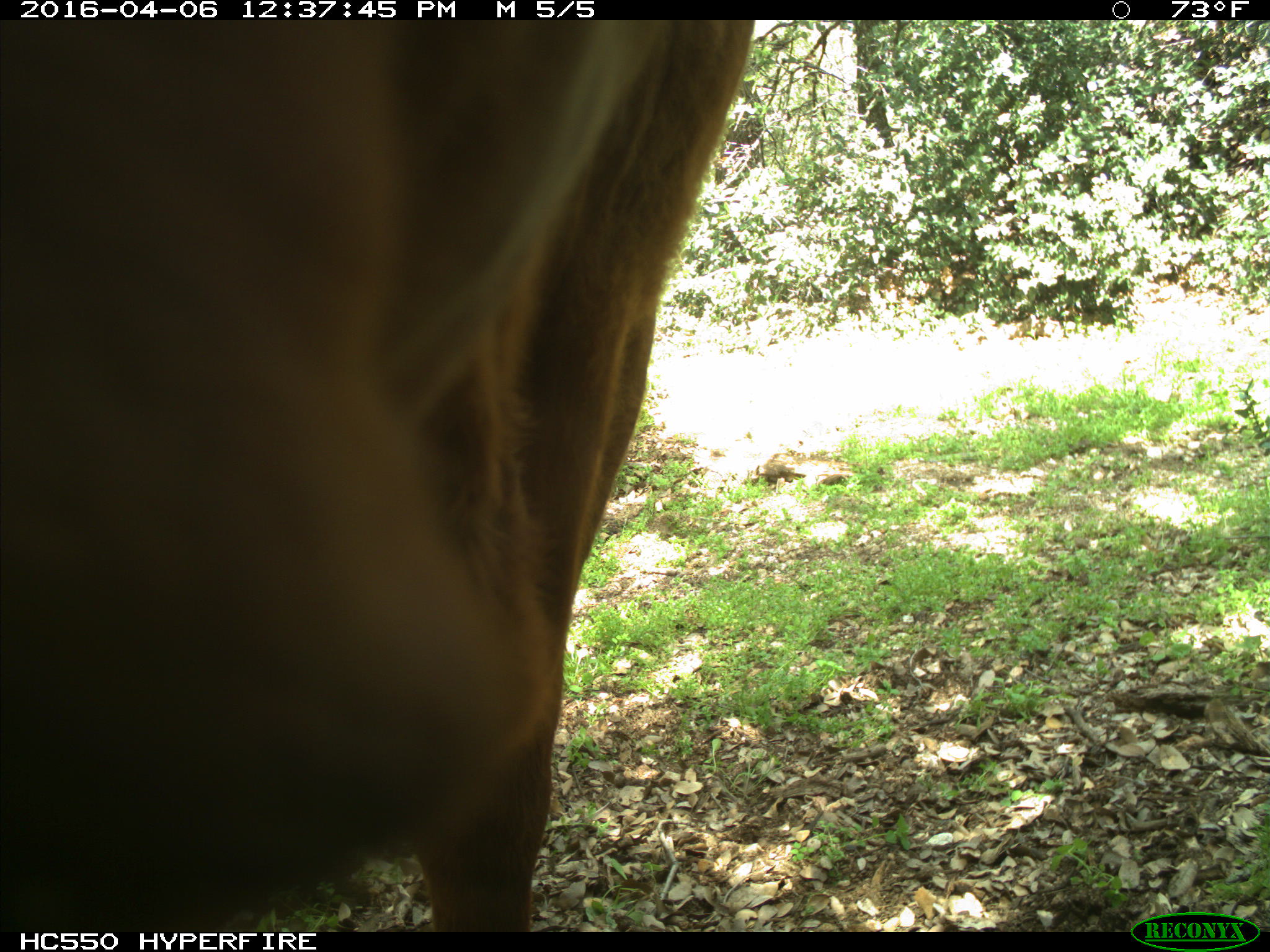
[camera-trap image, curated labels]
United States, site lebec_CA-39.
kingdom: Animalia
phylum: Chordata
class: Mammalia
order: Artiodactyla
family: Bovidae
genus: Bos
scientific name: Bos taurus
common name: domestic cow